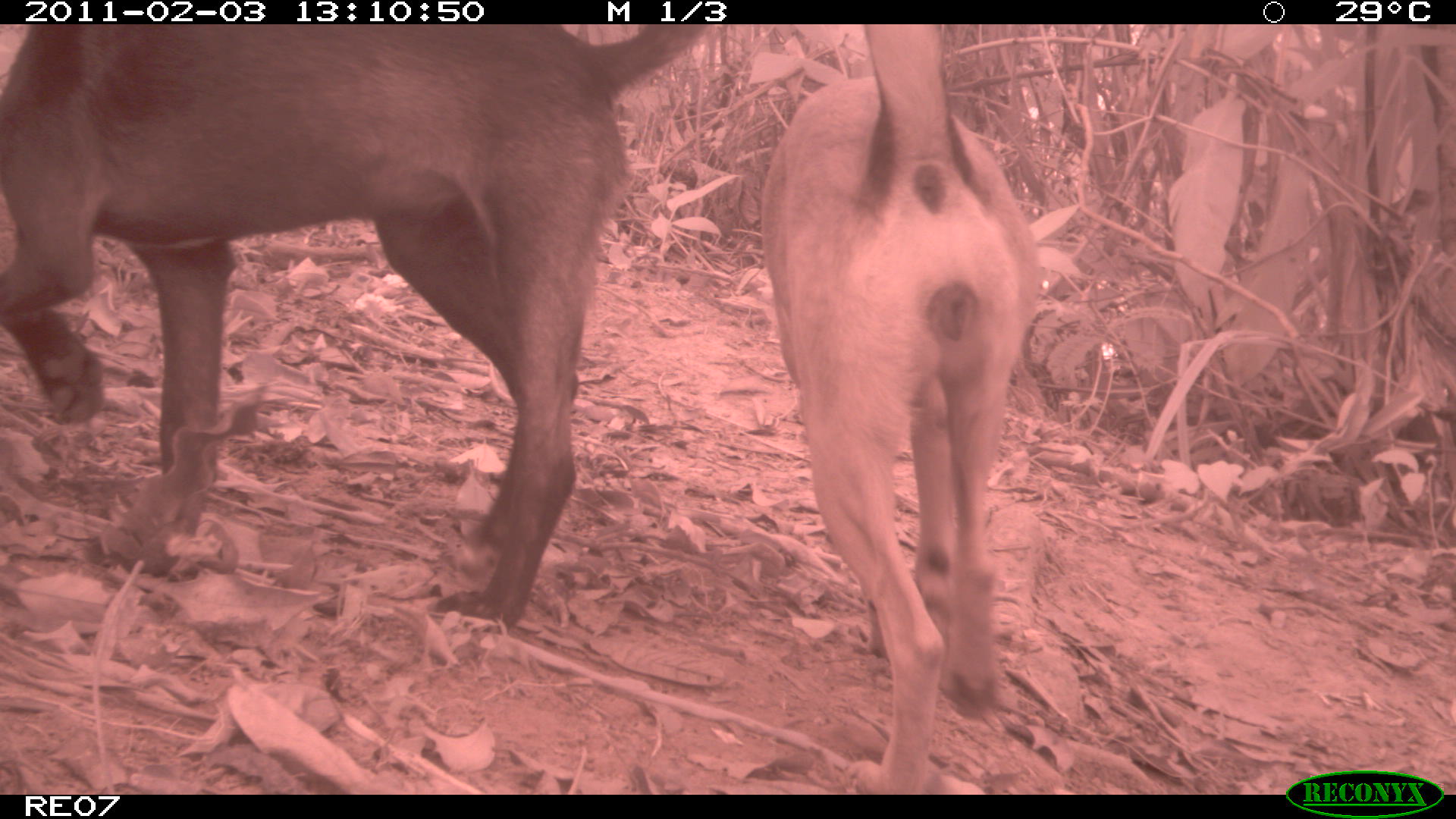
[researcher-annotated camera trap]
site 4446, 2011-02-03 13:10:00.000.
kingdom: Animalia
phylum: Chordata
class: Mammalia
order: Carnivora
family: Canidae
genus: Canis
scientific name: Canis familiaris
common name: domestic dog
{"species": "Canis familiaris (domestic dog)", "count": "2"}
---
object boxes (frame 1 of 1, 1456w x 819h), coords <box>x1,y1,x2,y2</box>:
canis familiaris: <box>0,25,705,630</box>; <box>758,25,1043,794</box>